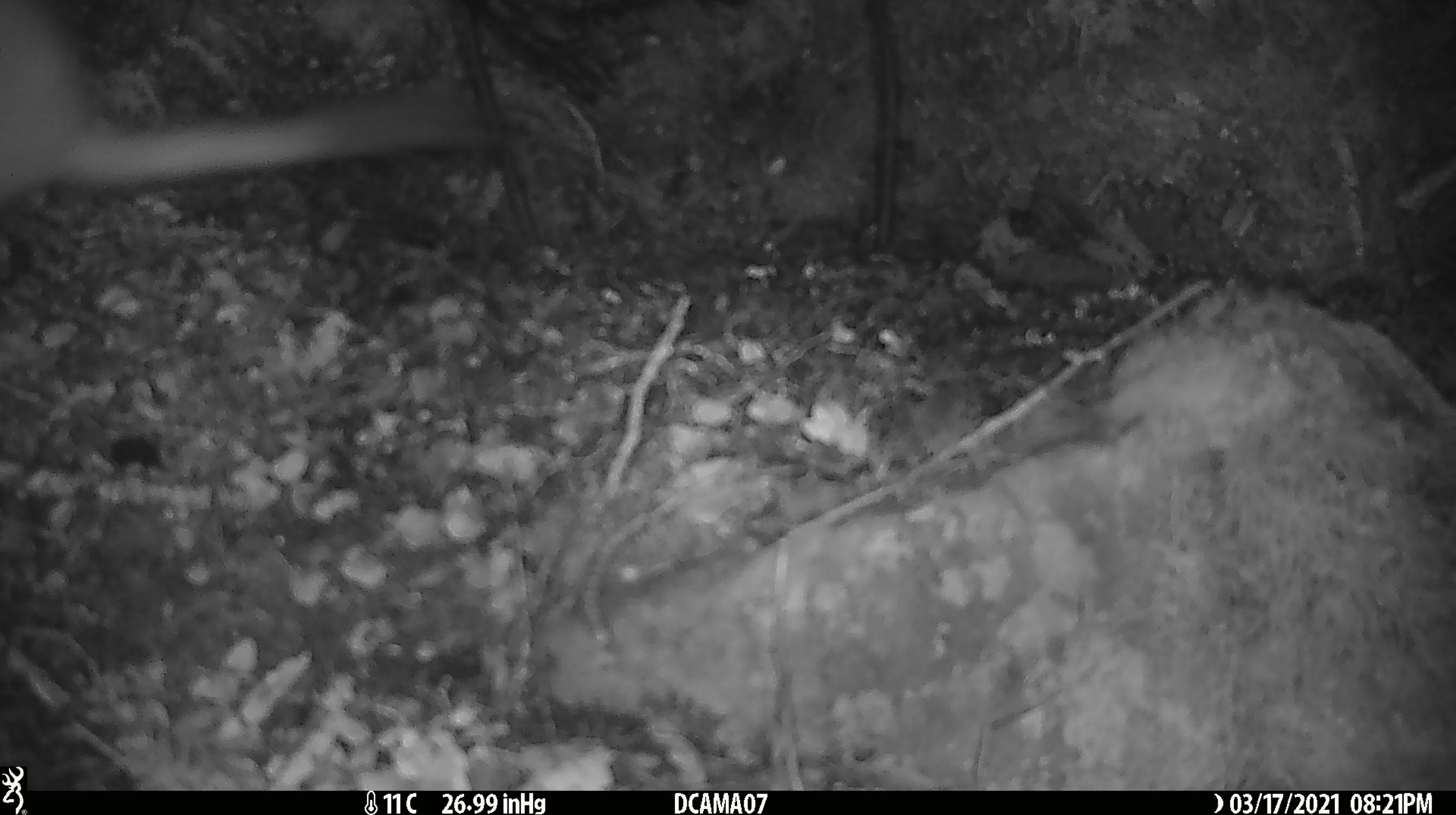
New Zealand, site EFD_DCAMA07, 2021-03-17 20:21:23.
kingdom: Animalia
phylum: Chordata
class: Mammalia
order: Carnivora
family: Mustelidae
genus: Mustela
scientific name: Mustela erminea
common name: stoat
Stoat (Mustela erminea).